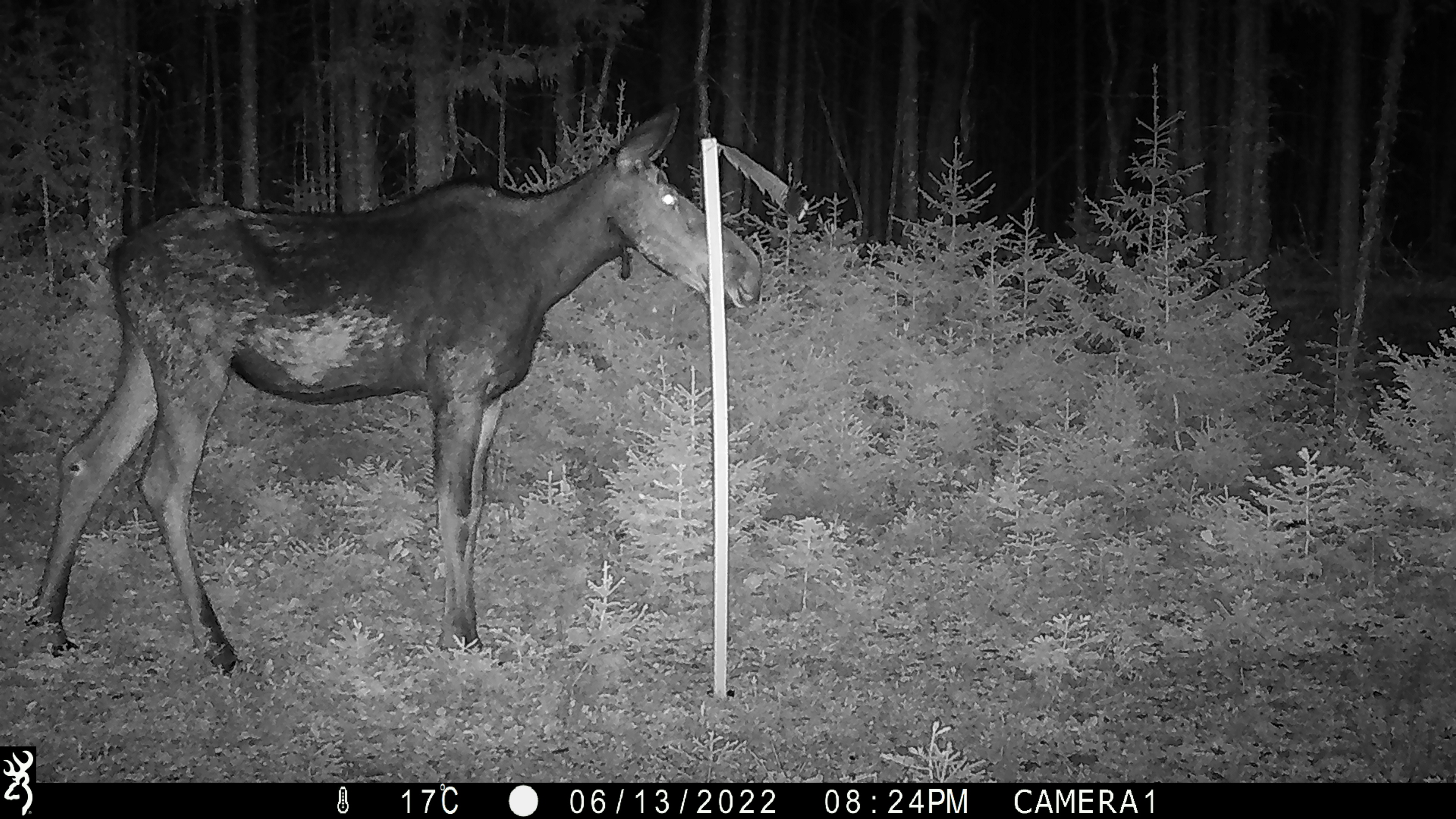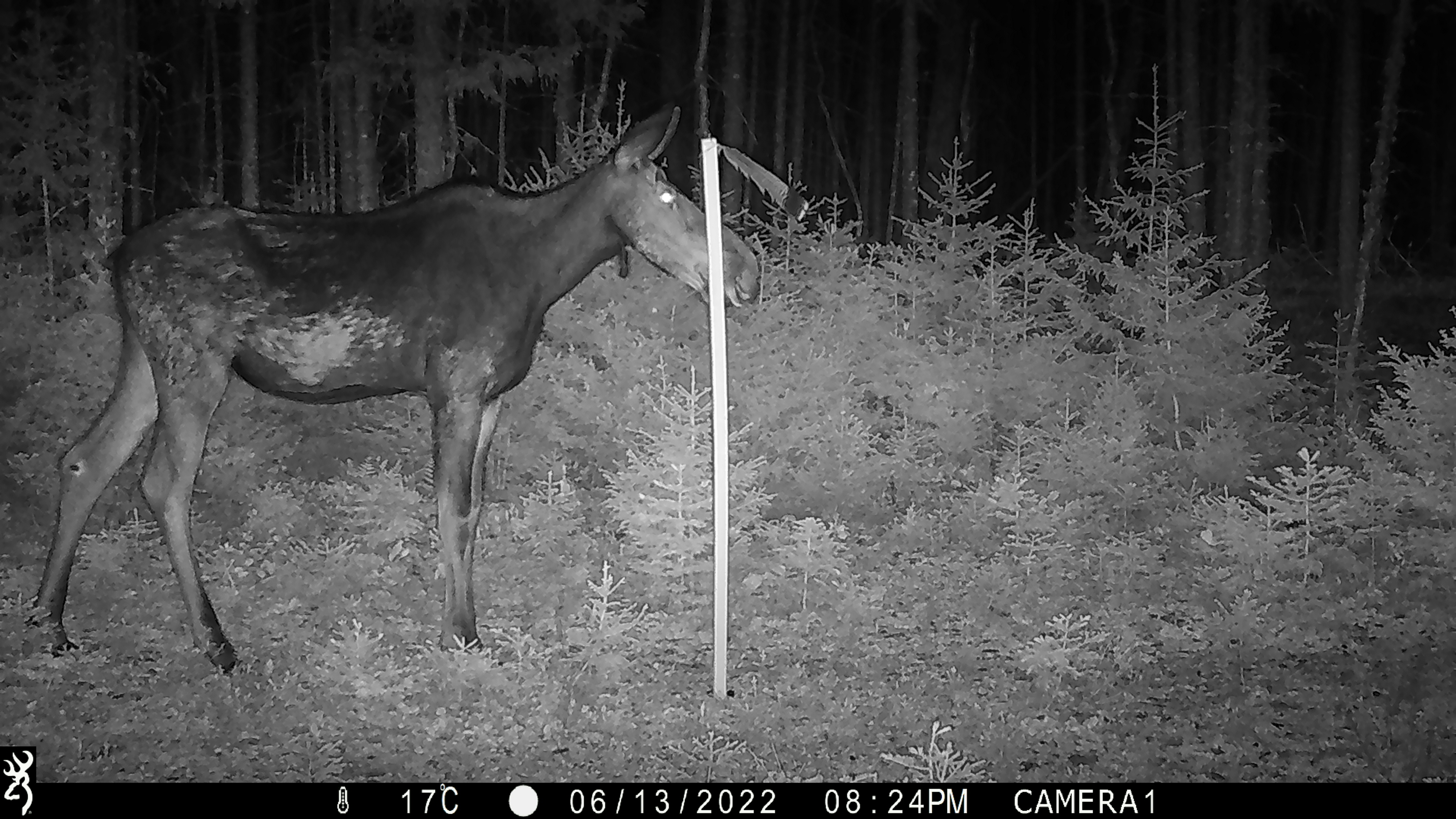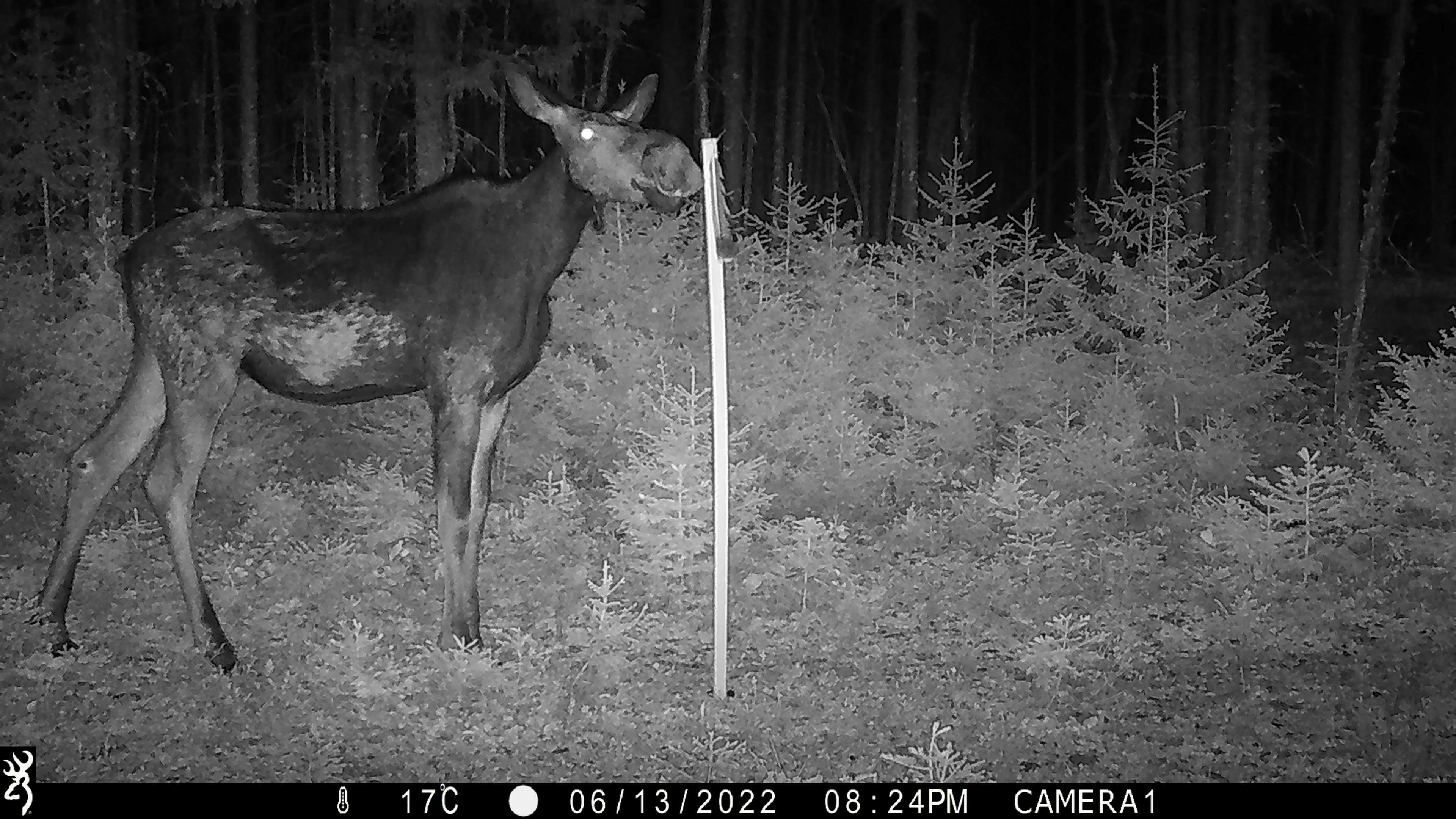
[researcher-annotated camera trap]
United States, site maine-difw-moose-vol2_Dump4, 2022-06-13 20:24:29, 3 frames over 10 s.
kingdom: Animalia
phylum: Chordata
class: Mammalia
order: Artiodactyla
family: Cervidae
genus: Alces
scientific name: Alces alces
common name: moose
Moose (Alces alces).